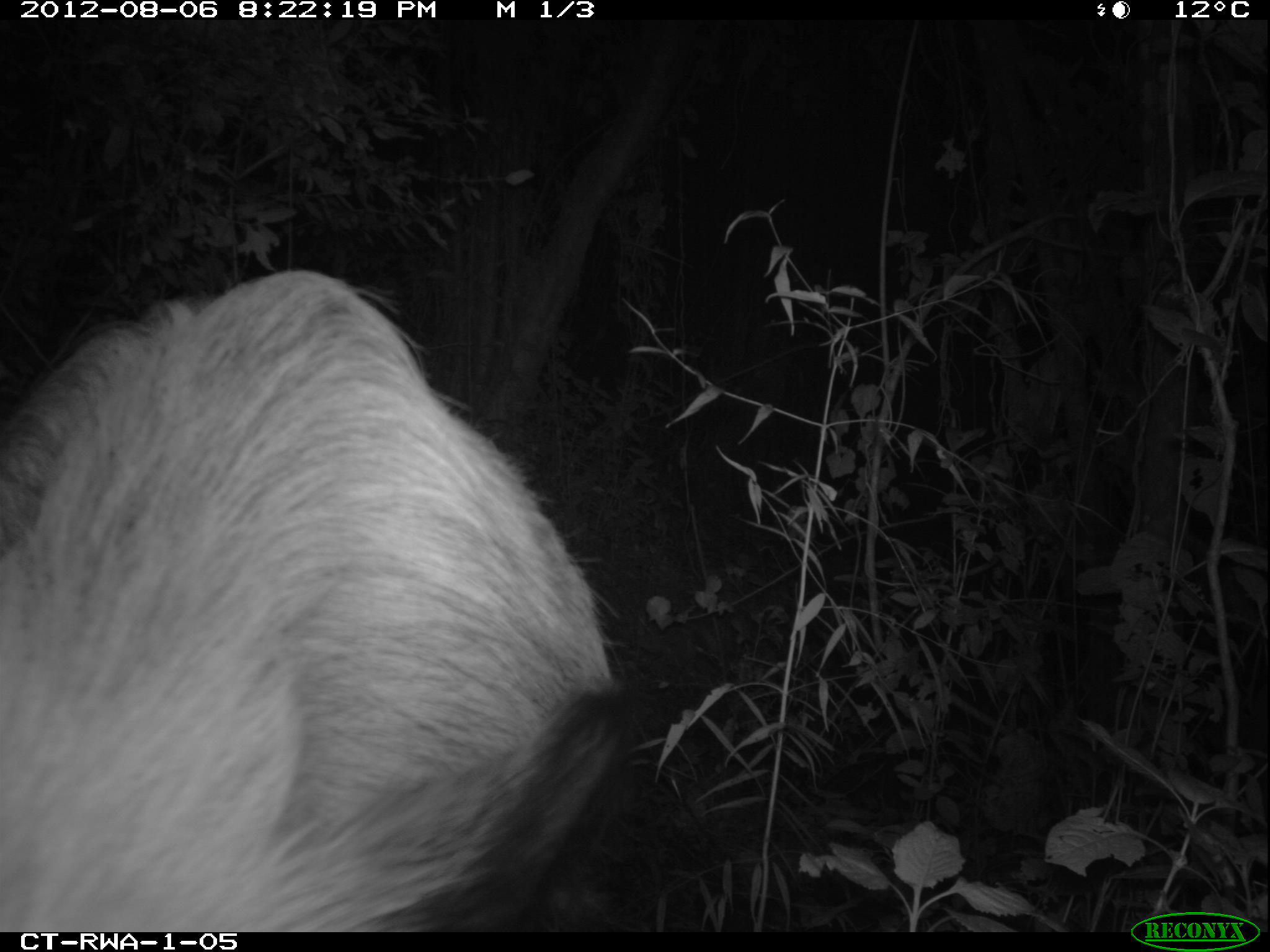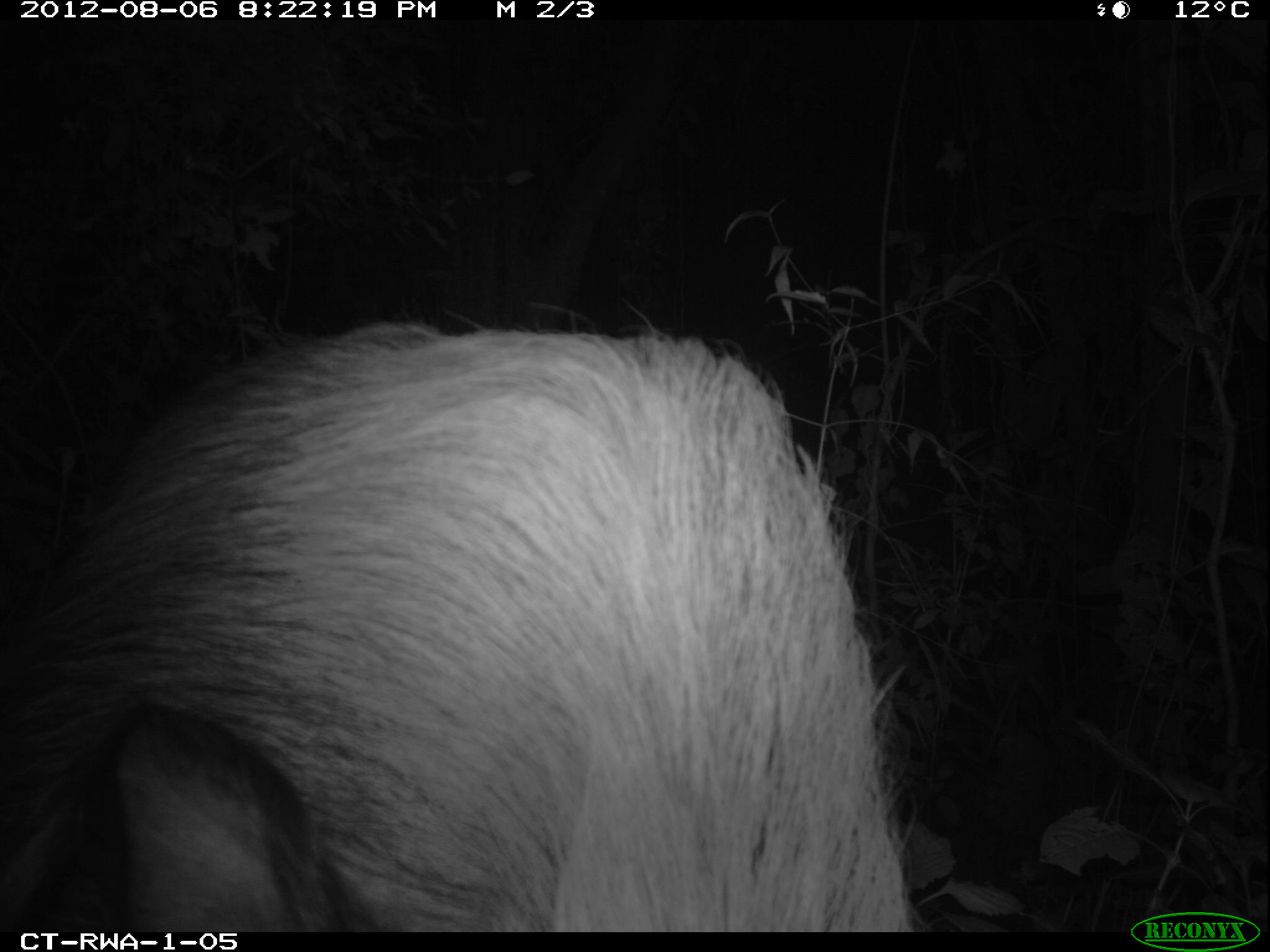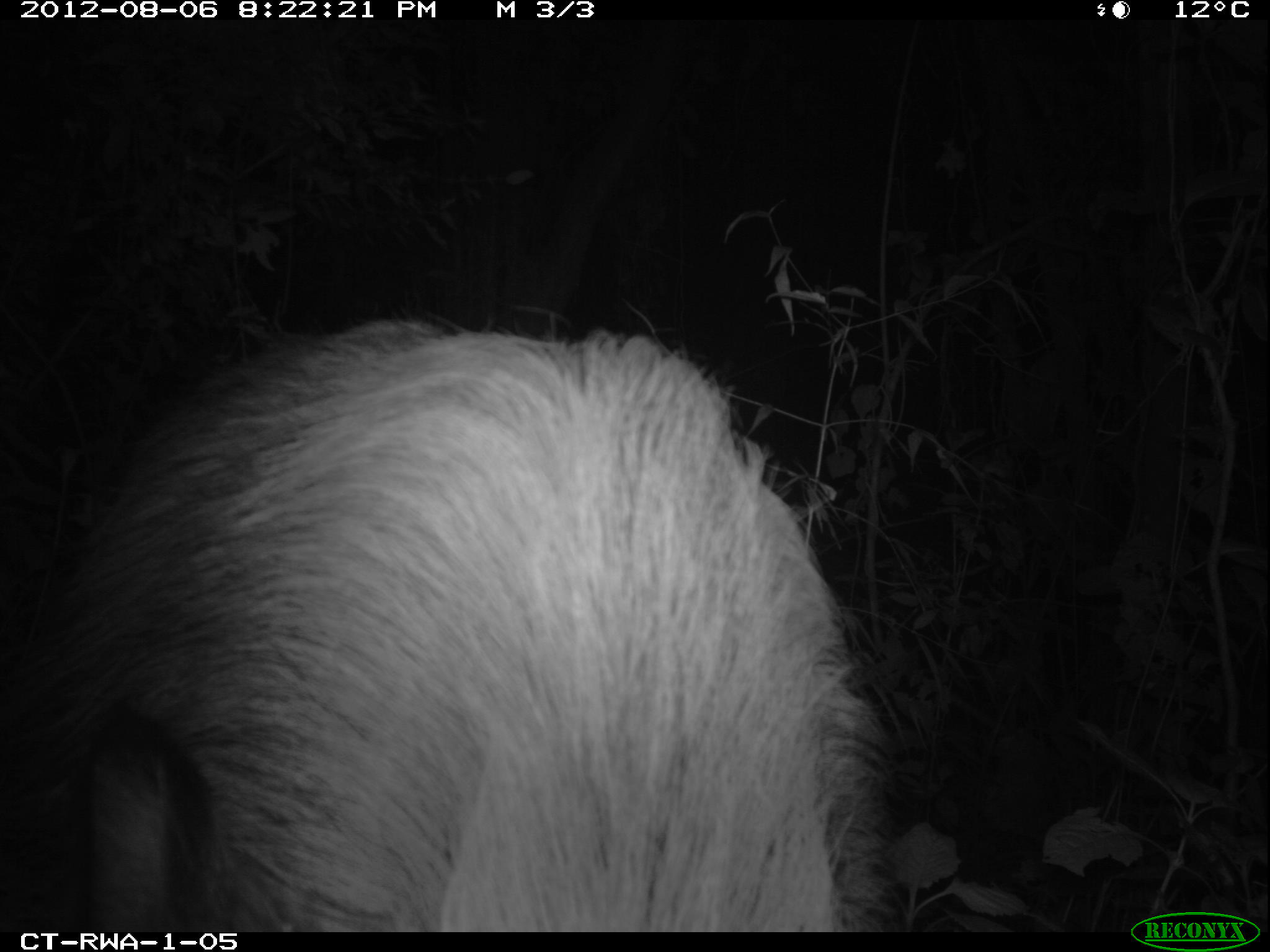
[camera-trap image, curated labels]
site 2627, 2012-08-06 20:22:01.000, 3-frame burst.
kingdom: Animalia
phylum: Chordata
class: Mammalia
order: Artiodactyla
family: Suidae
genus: Potamochoerus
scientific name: Potamochoerus larvatus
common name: bushpig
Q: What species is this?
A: Potamochoerus larvatus (bushpig).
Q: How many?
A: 1.